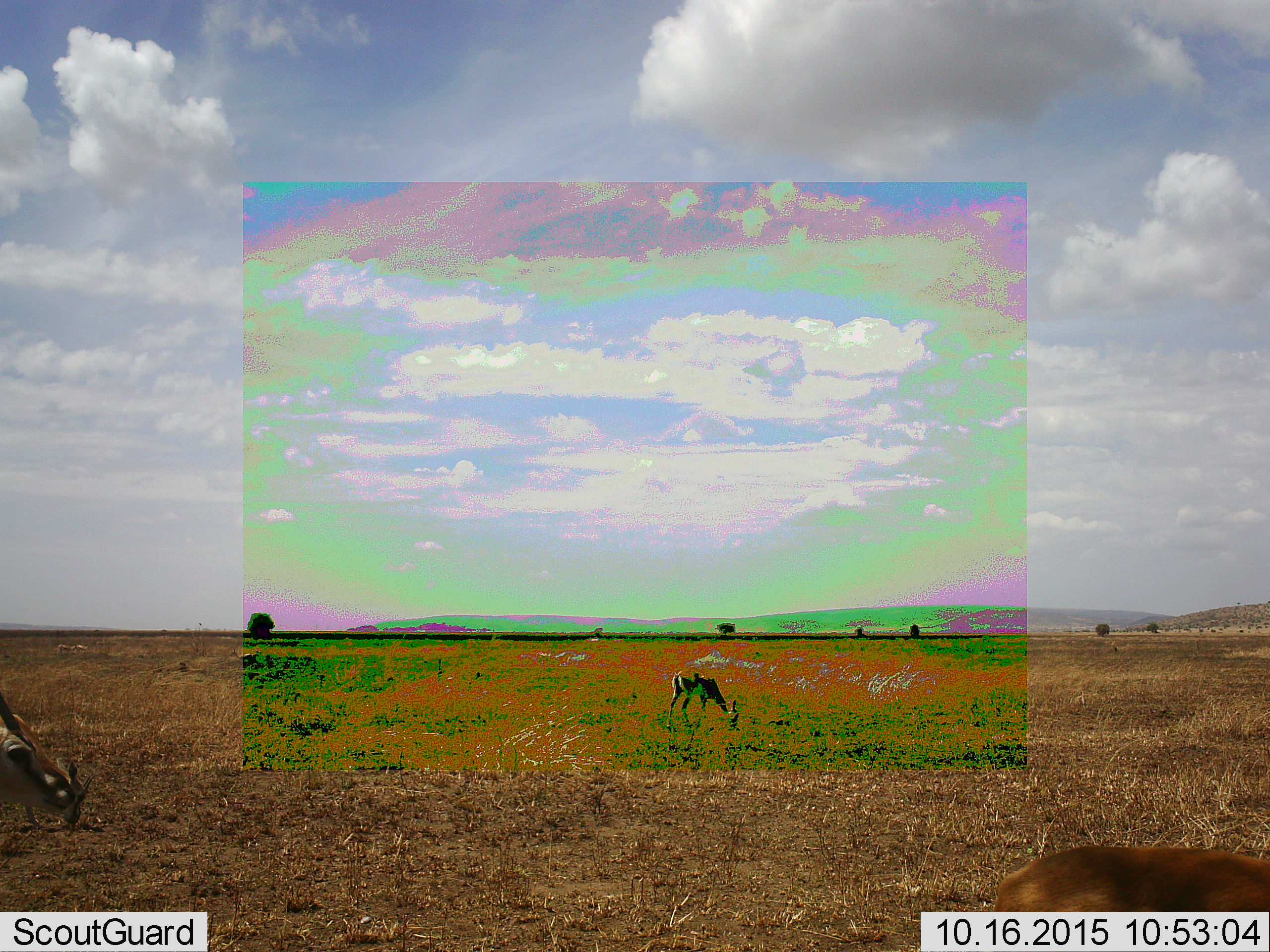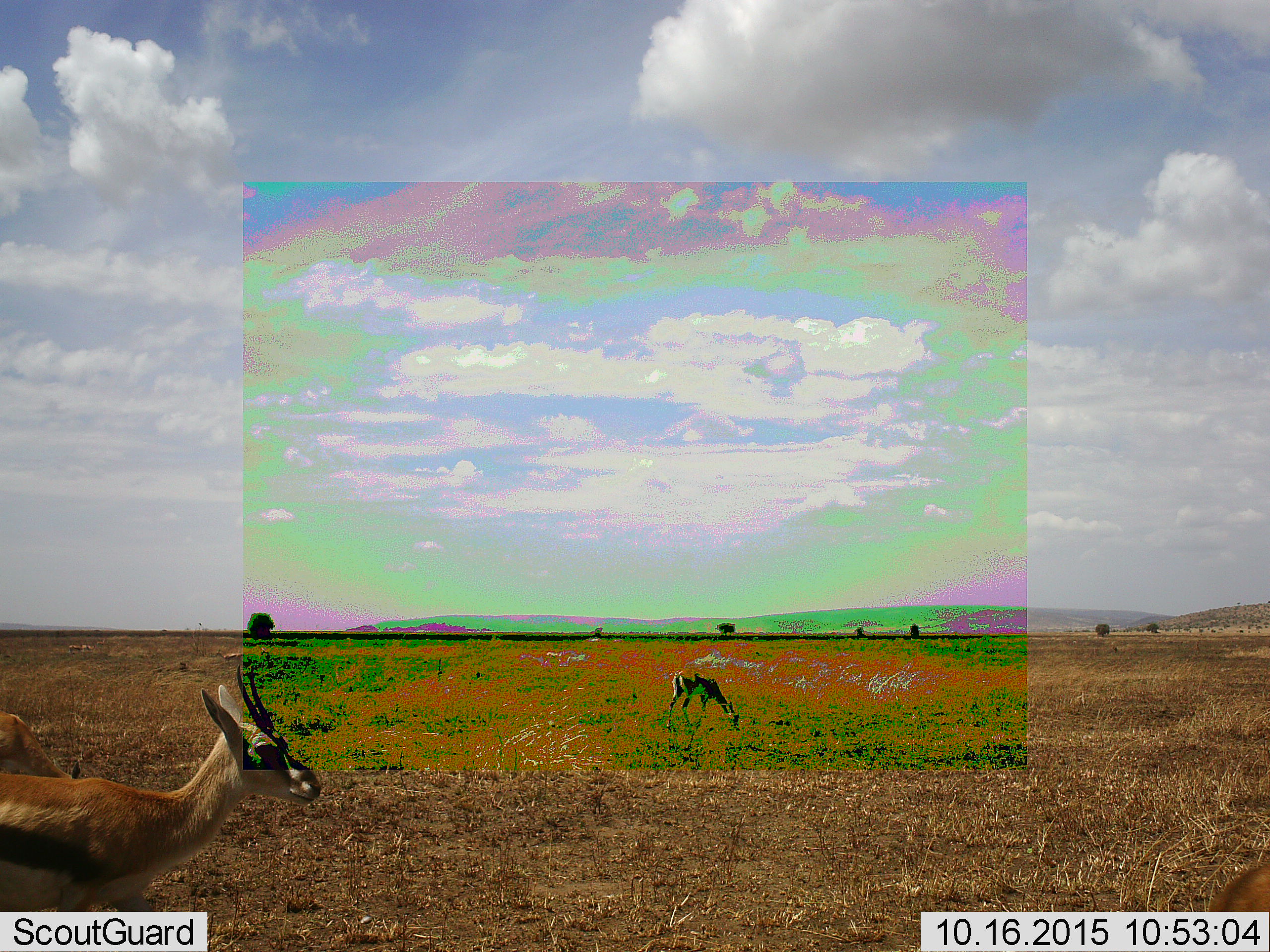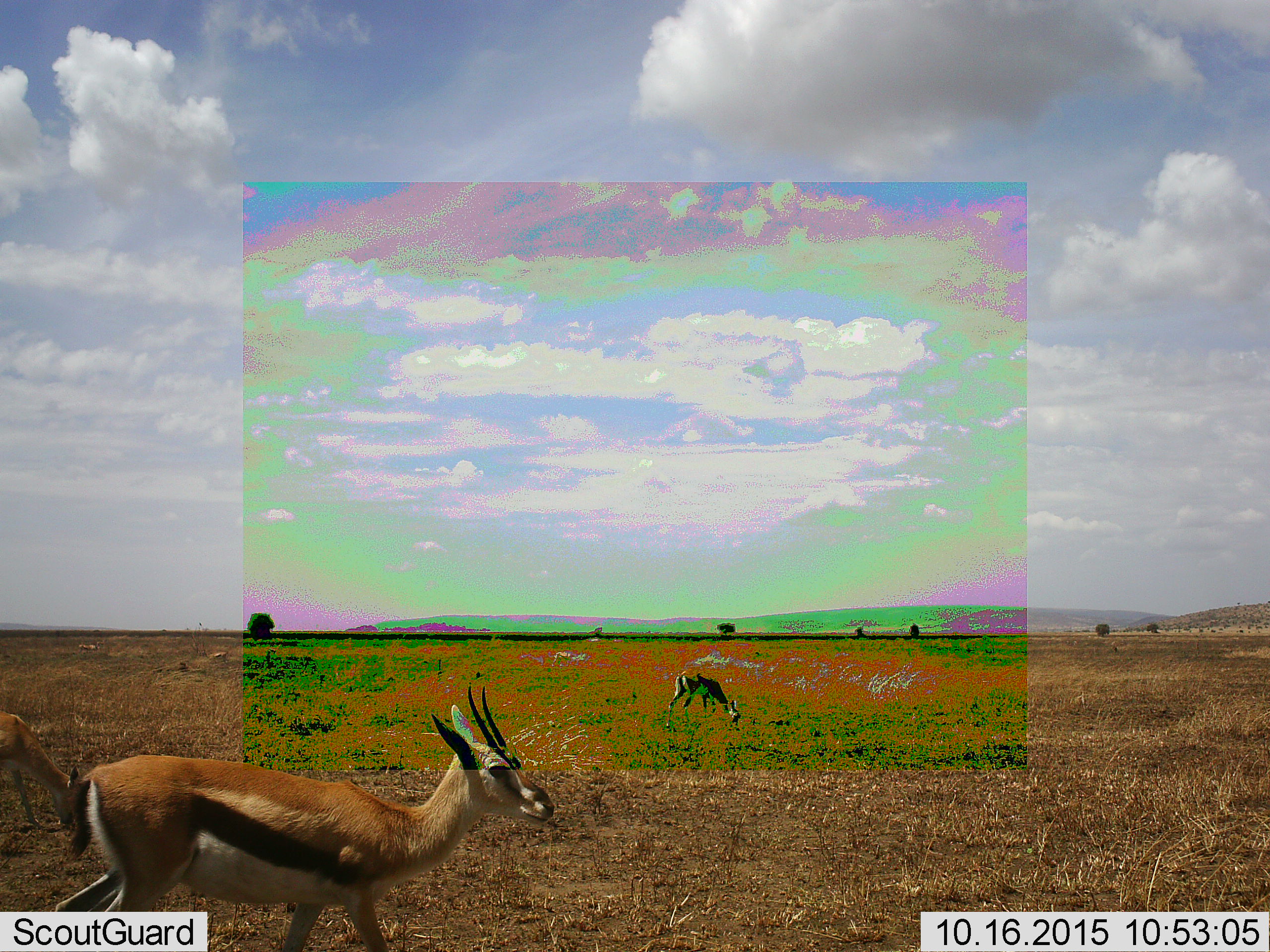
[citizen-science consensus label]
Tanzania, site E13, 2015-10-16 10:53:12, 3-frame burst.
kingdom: Animalia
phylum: Chordata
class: Mammalia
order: Artiodactyla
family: Bovidae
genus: Eudorcas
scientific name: Eudorcas thomsonii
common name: thomson's gazelle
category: gazellethomsons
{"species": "gazellethomsons (thomson's gazelle) (Eudorcas thomsonii)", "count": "3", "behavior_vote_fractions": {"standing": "29%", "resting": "0%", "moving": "71%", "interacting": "0%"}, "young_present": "6%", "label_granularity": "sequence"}